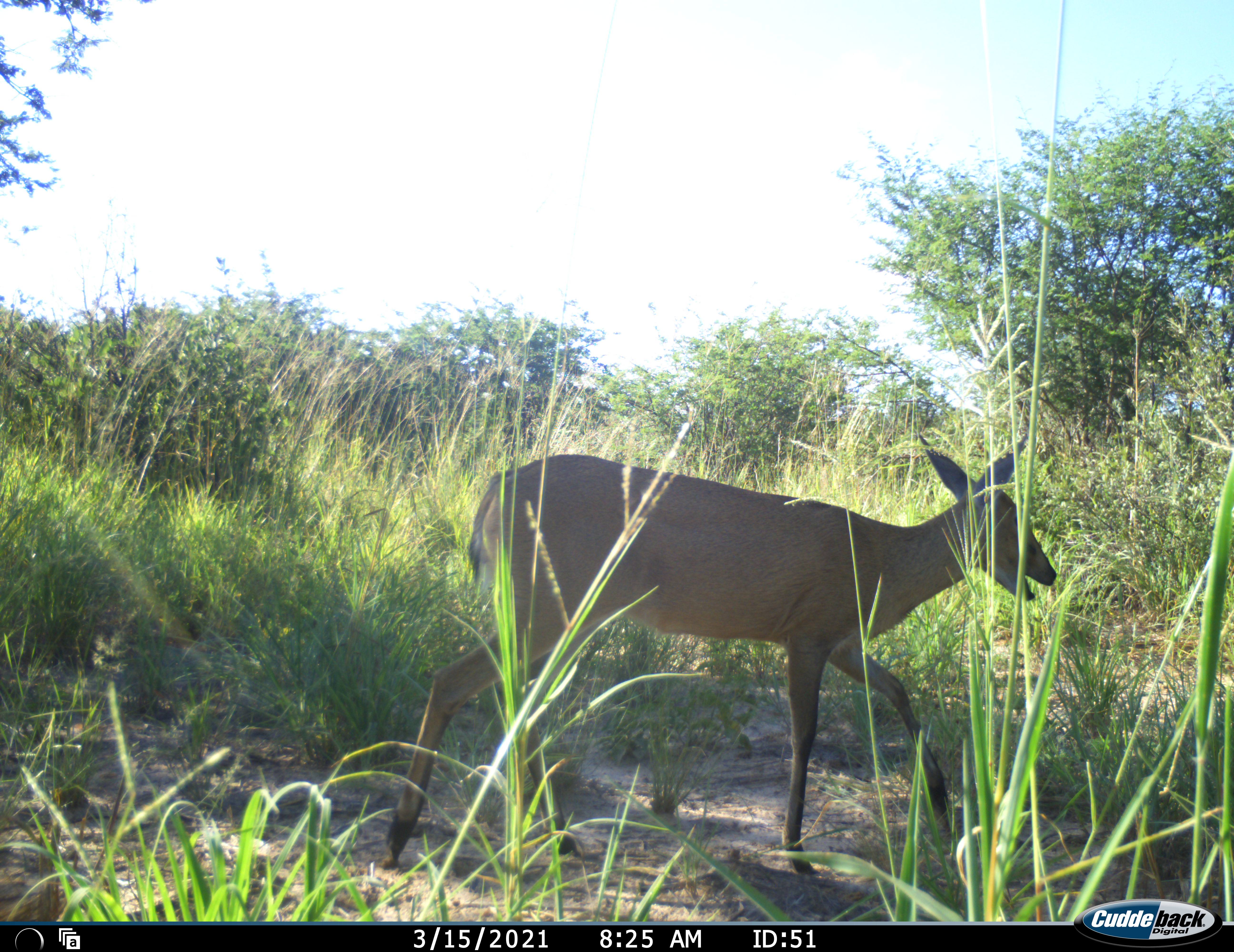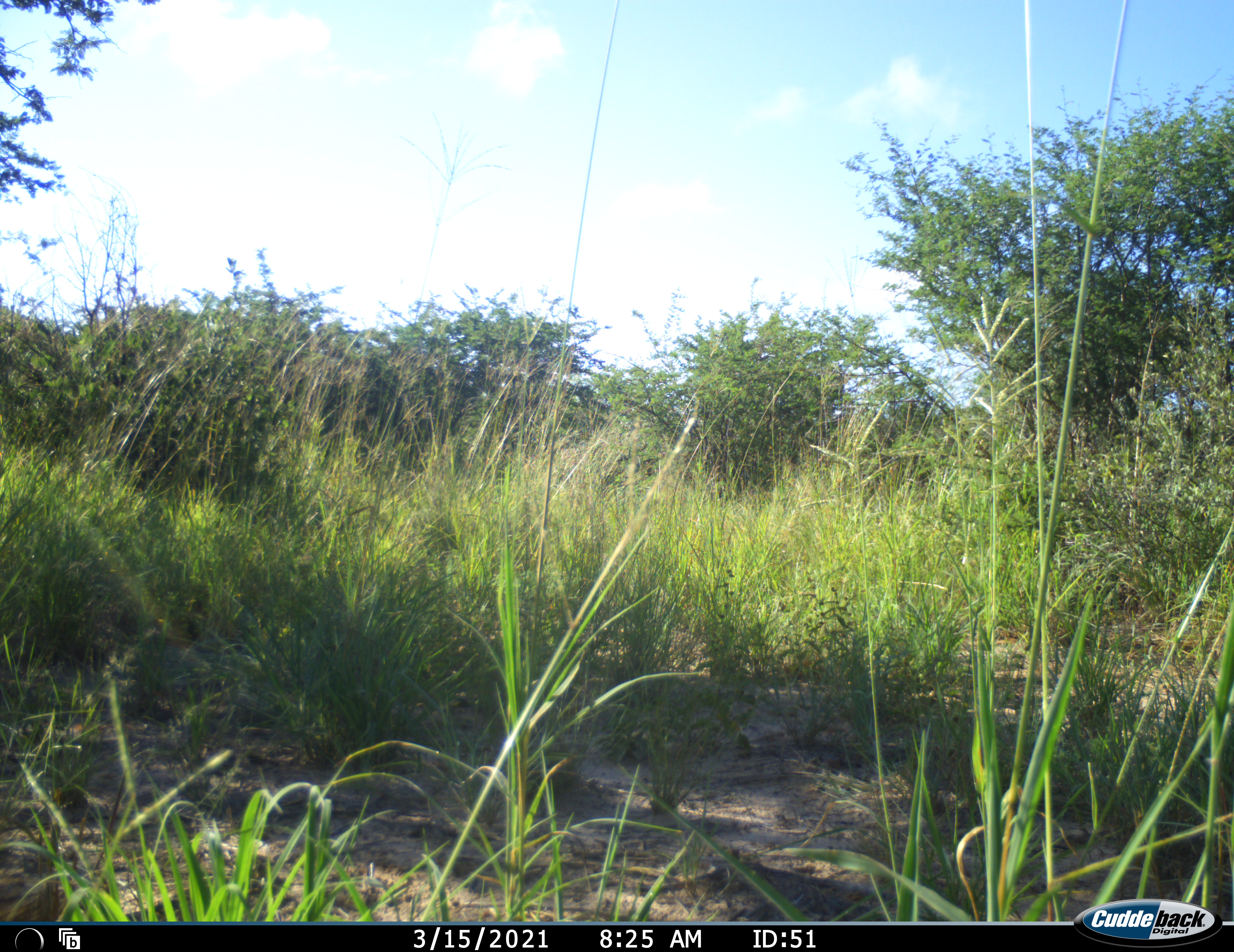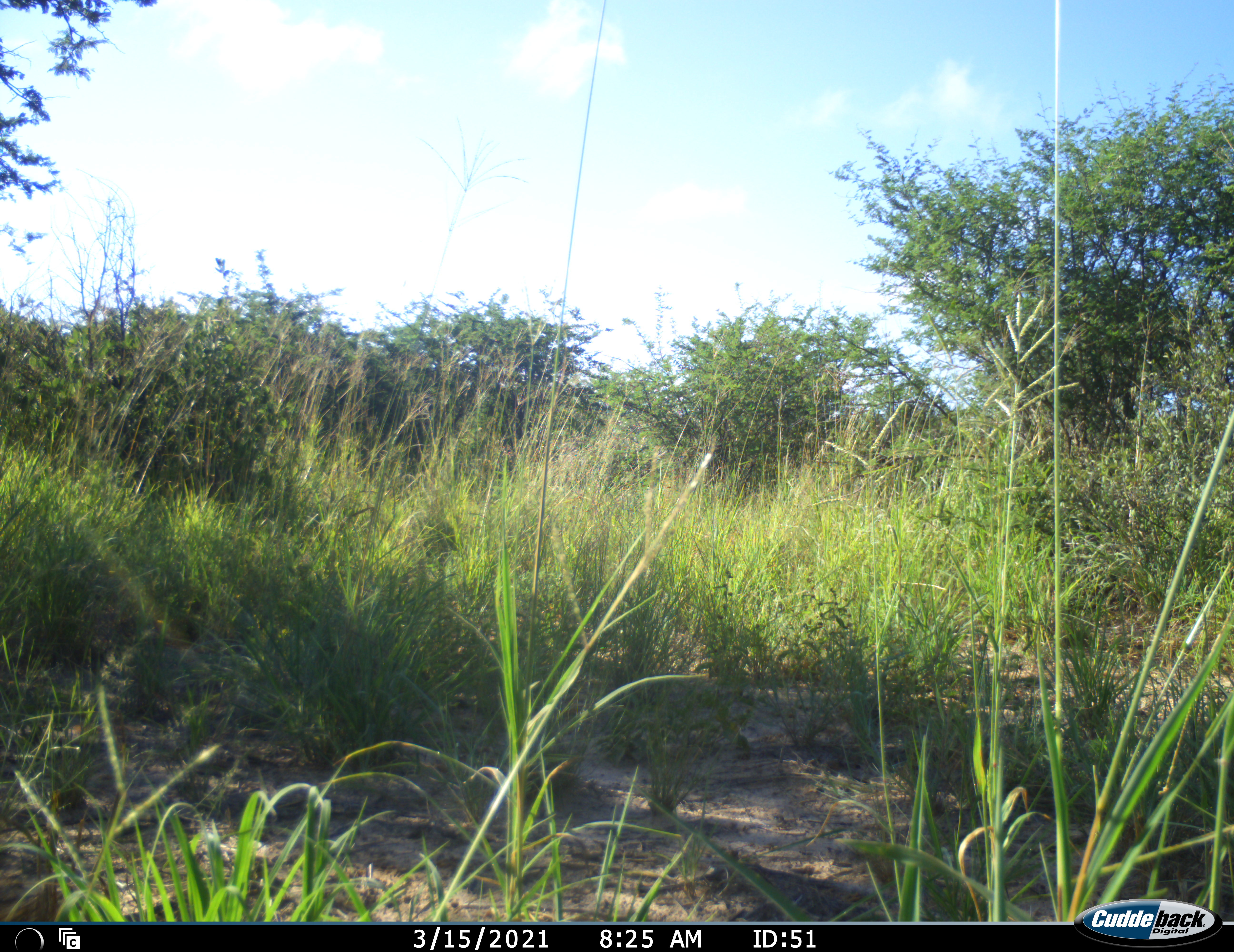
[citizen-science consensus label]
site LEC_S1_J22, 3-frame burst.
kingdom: Animalia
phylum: Chordata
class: Mammalia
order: Artiodactyla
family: Bovidae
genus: Sylvicapra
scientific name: Sylvicapra grimmia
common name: common duiker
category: duikercommongrey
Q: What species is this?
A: Duikercommongrey (common duiker) (Sylvicapra grimmia).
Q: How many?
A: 1.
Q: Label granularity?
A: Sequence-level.